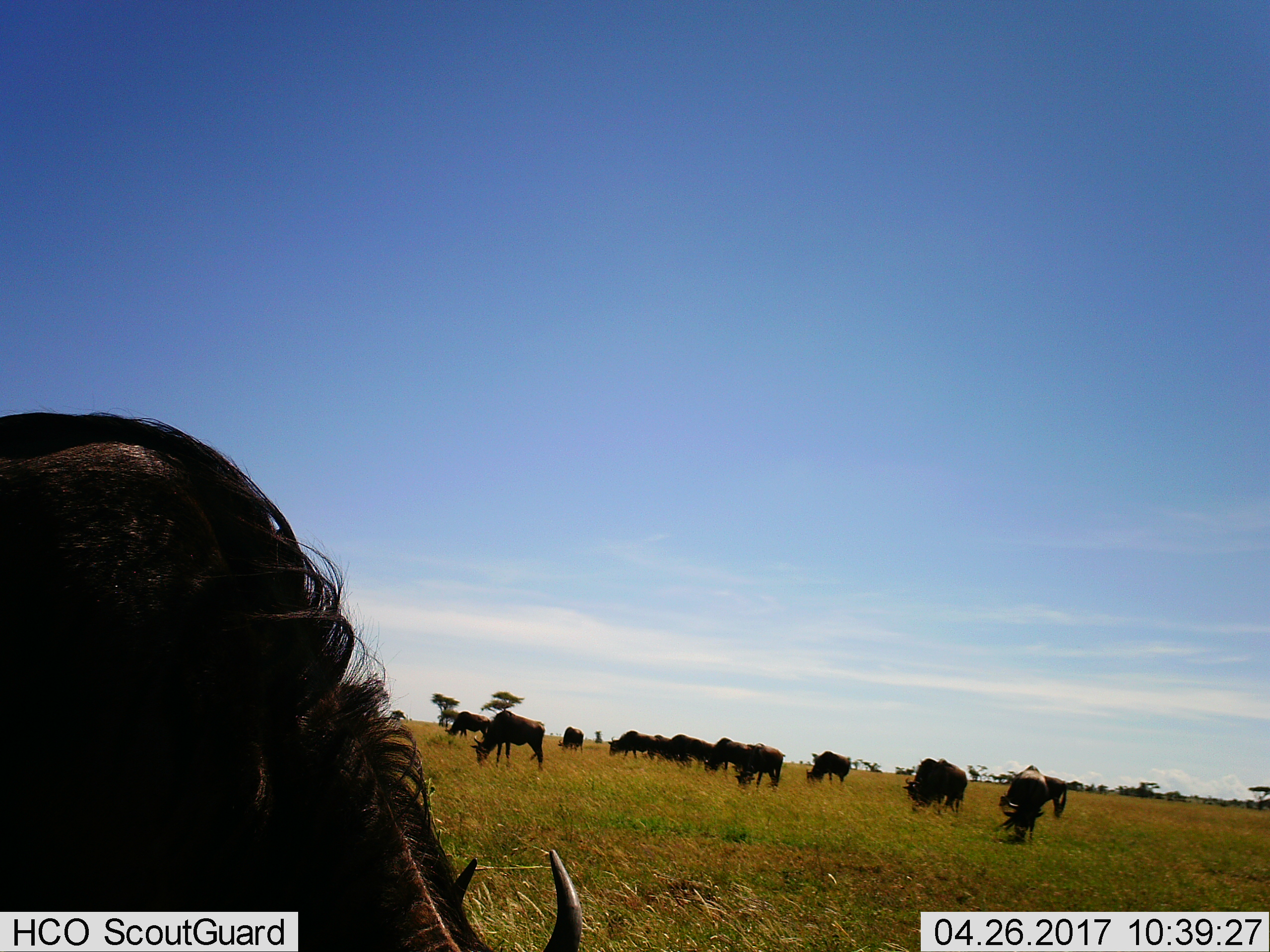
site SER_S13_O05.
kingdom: Animalia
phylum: Chordata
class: Mammalia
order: Artiodactyla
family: Bovidae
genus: Connochaetes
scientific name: Connochaetes taurinus taurinus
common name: blue wildebeest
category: wildebeestblue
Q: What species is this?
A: Wildebeestblue (blue wildebeest) (Connochaetes taurinus taurinus).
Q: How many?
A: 11-50.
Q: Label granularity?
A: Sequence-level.